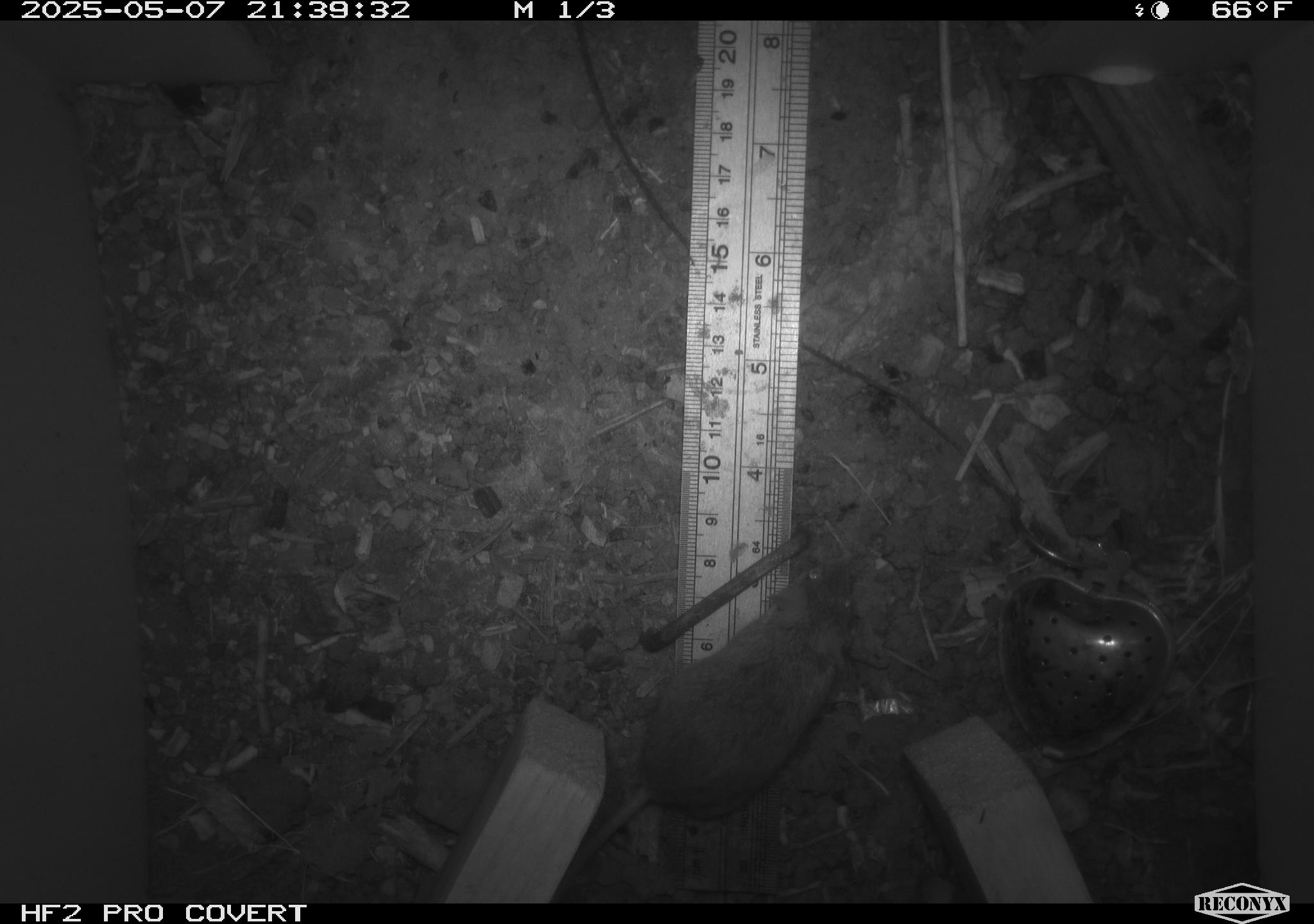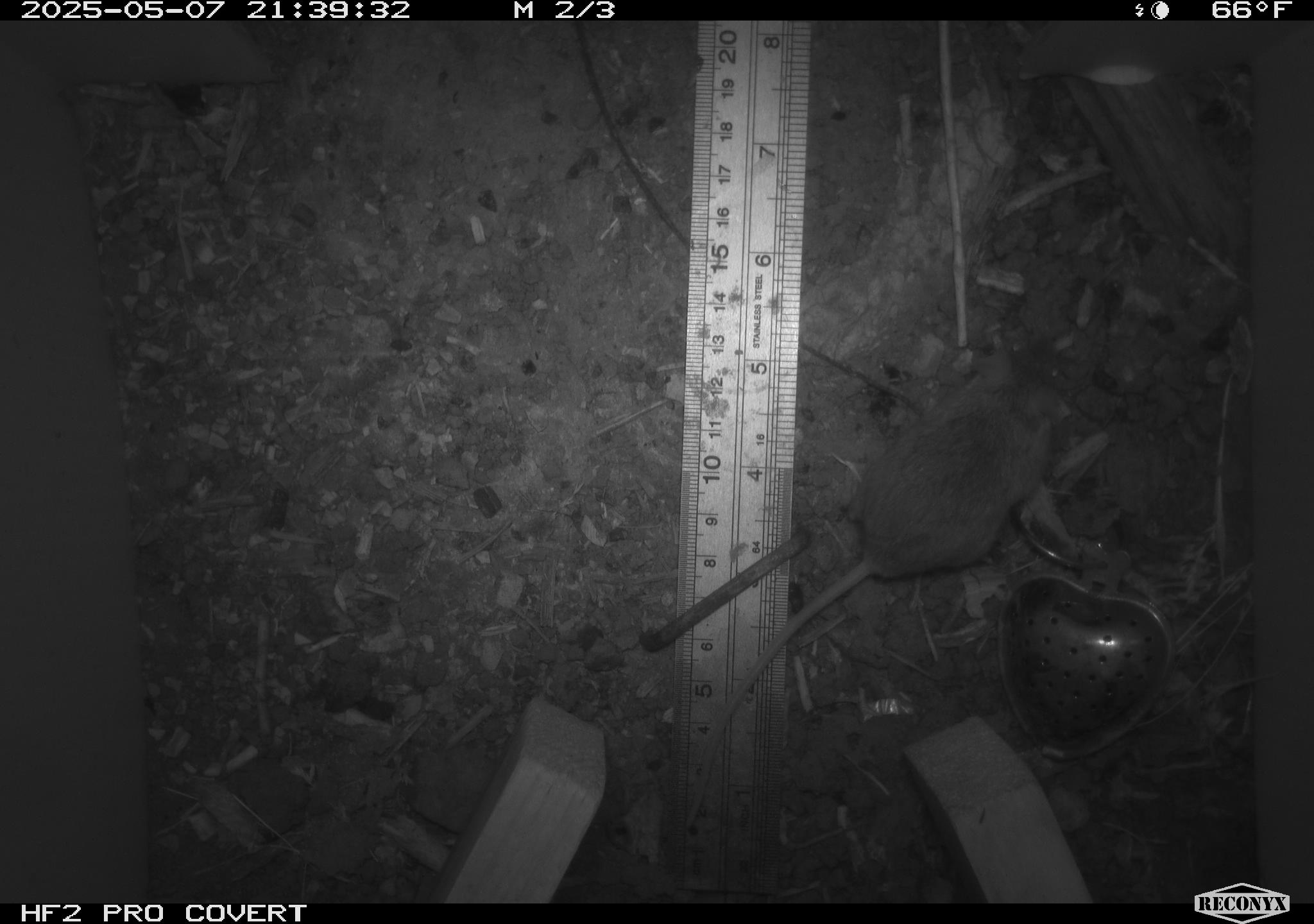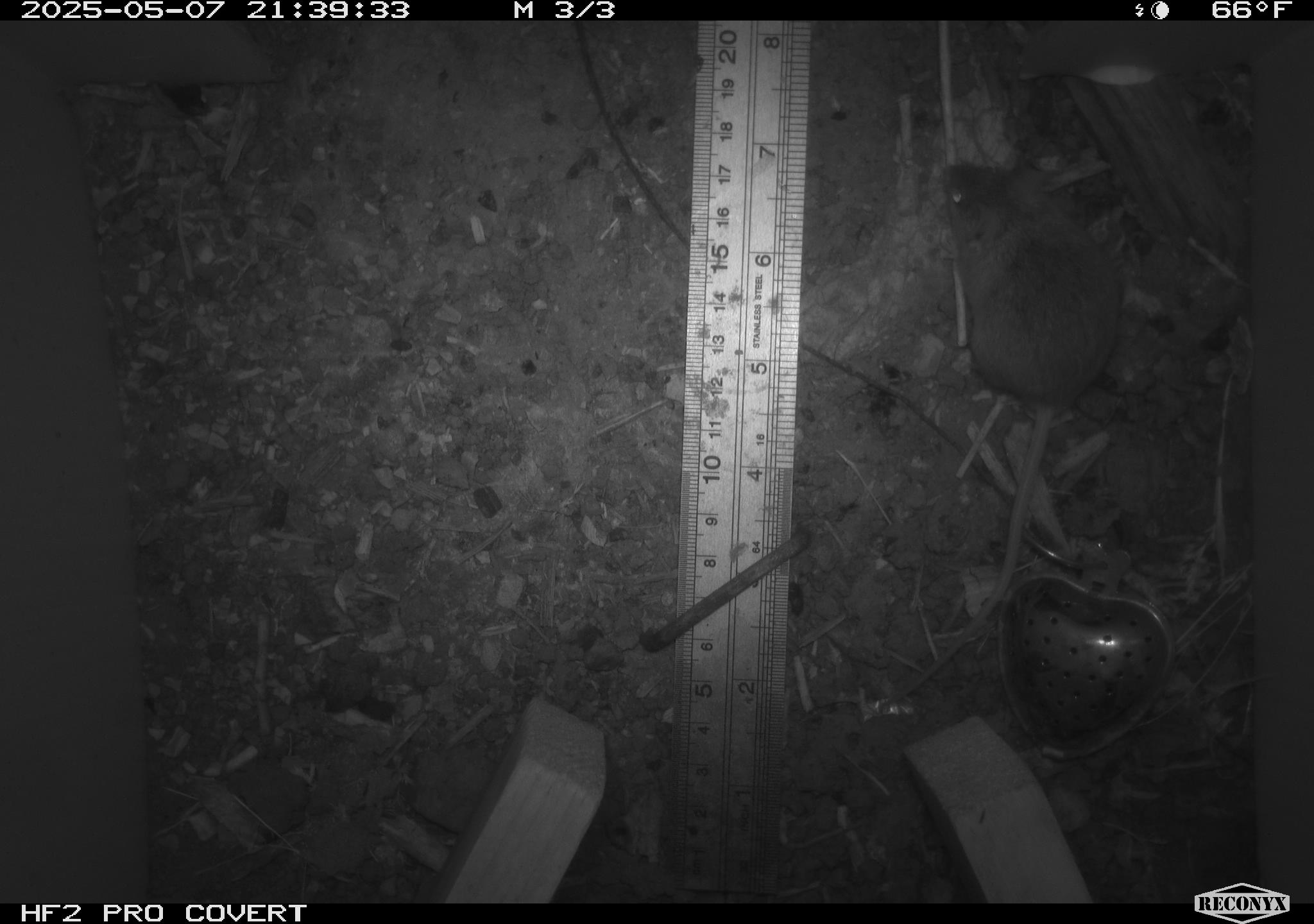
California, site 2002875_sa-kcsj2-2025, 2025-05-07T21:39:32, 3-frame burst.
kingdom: Animalia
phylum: Chordata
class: Mammalia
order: Rodentia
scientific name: Rodentia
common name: rodent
Rodent (Rodentia).